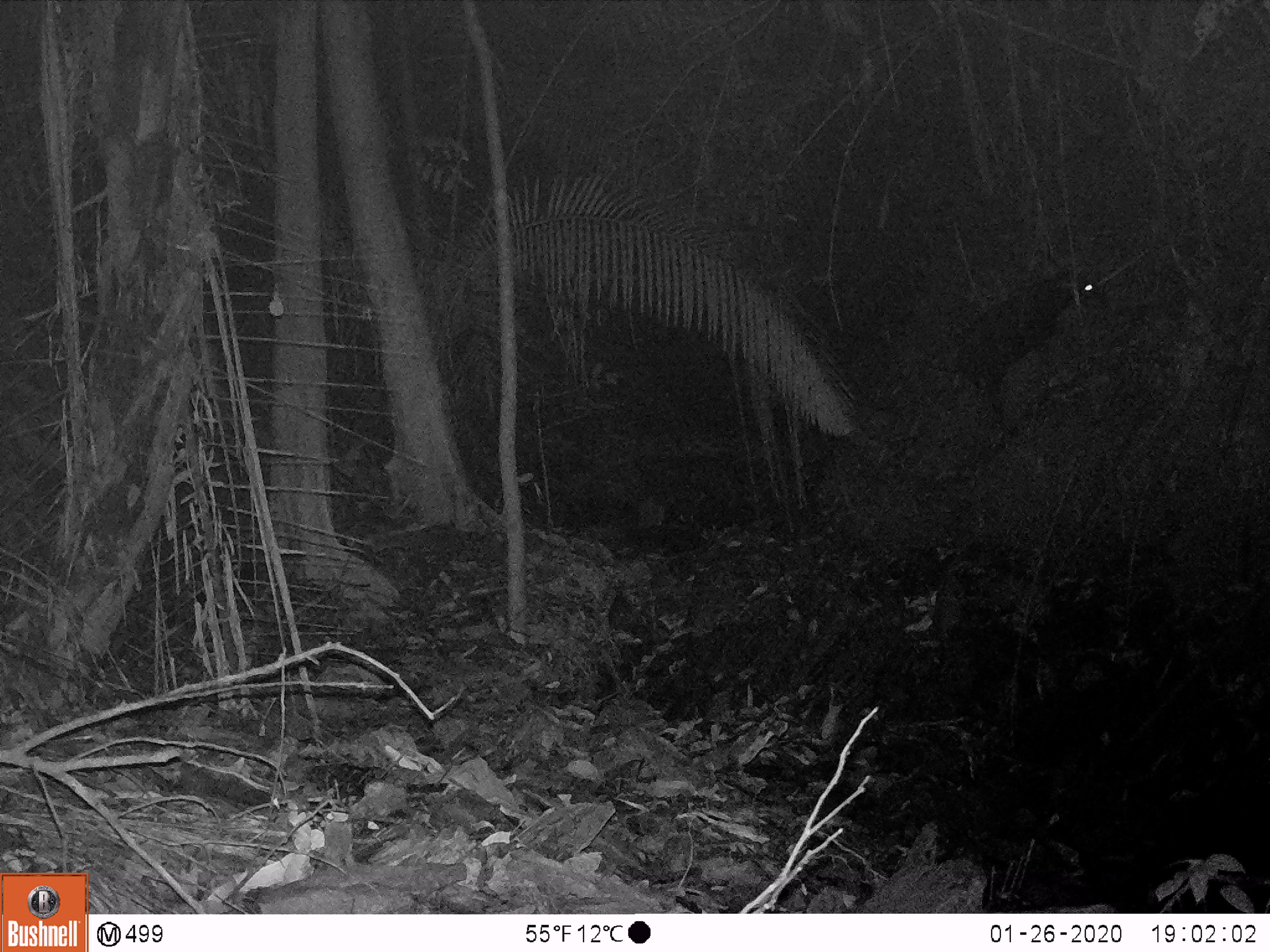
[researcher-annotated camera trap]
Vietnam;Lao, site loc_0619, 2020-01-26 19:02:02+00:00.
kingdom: Animalia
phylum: Chordata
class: Mammalia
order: Artiodactyla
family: Bovidae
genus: Capricornis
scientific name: Capricornis sumatraensis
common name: chinese serow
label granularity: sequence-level